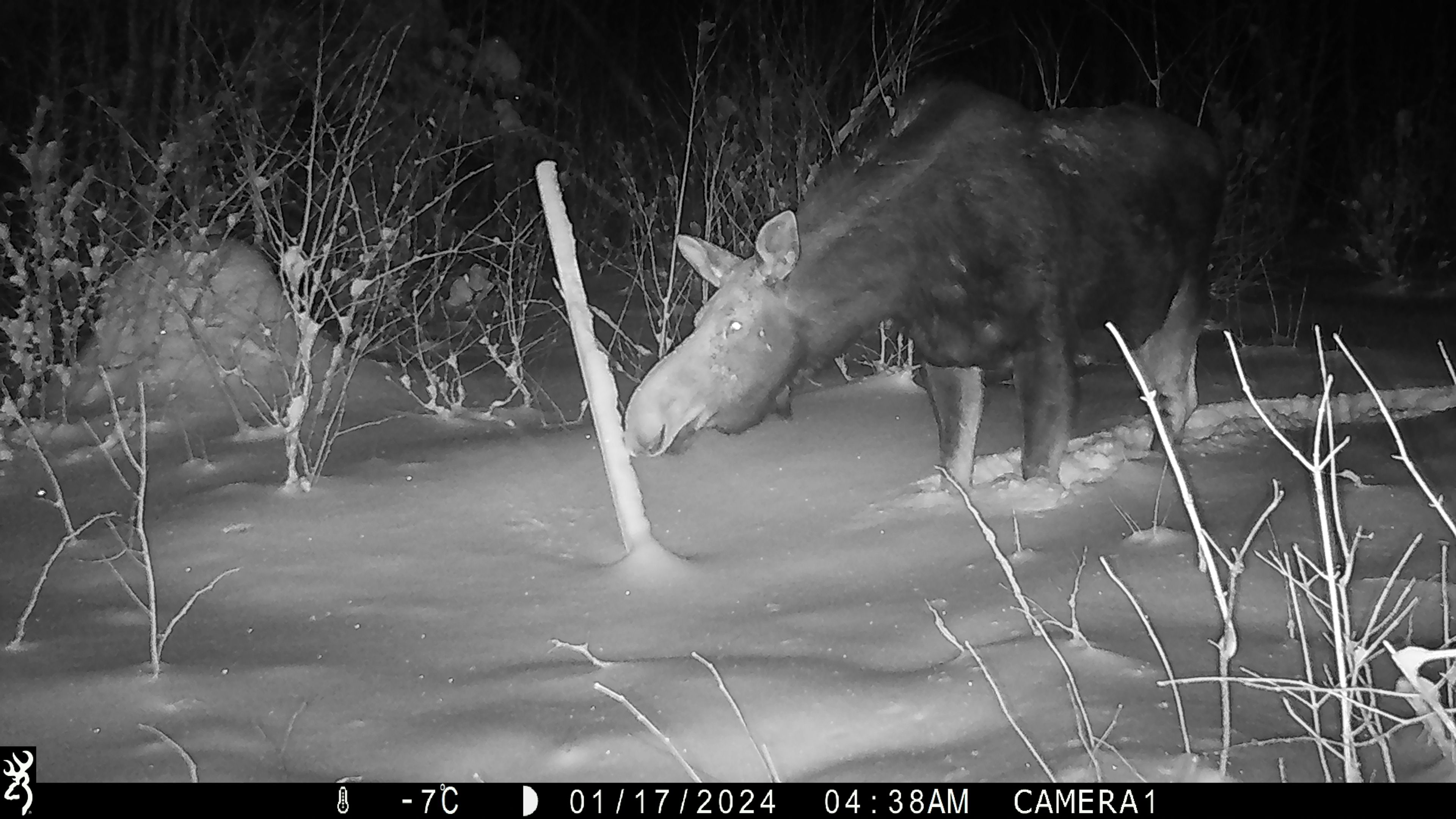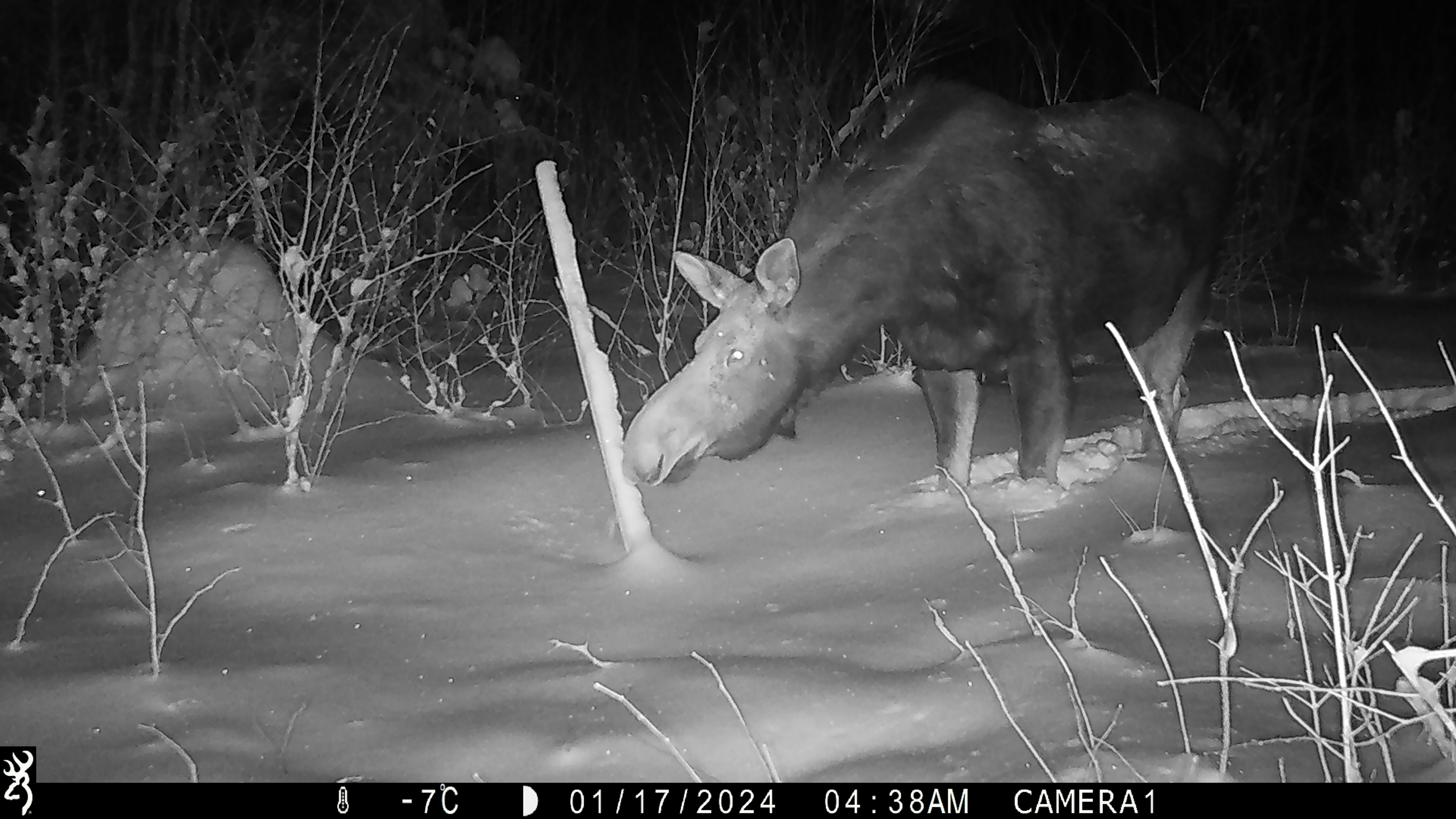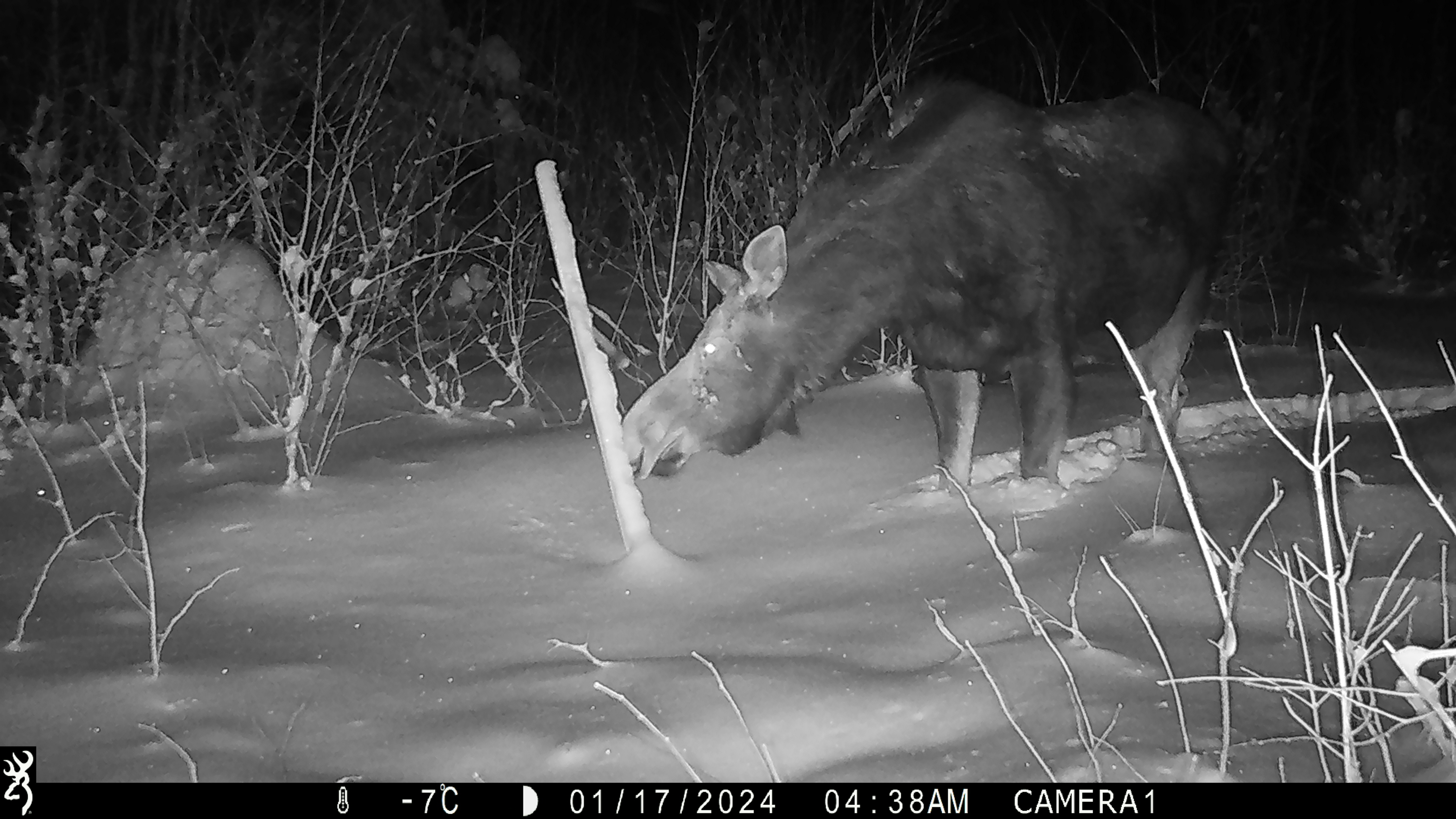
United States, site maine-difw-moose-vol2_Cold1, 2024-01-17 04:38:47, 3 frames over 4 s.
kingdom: Animalia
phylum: Chordata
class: Mammalia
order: Artiodactyla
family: Cervidae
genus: Alces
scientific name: Alces alces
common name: moose